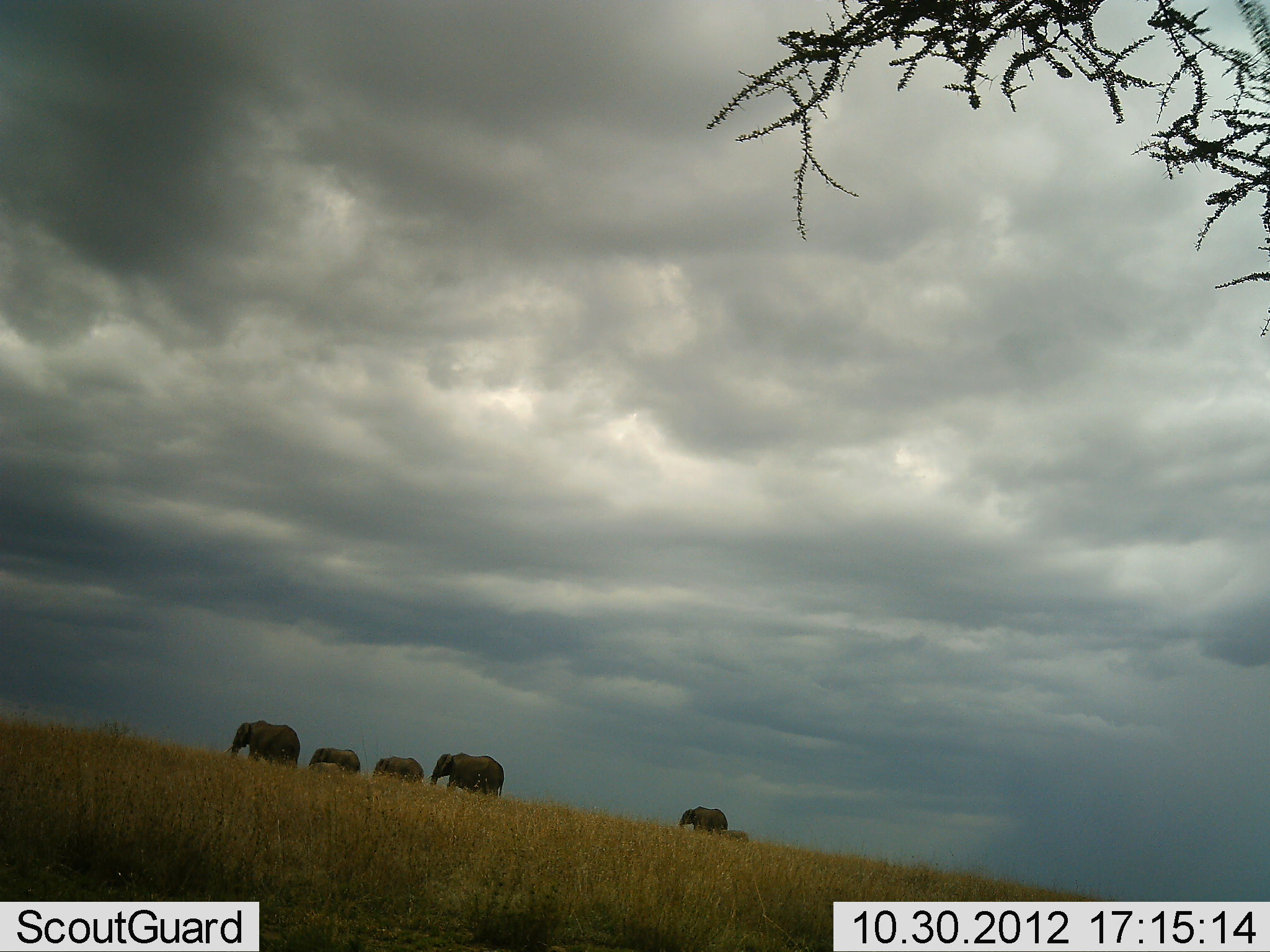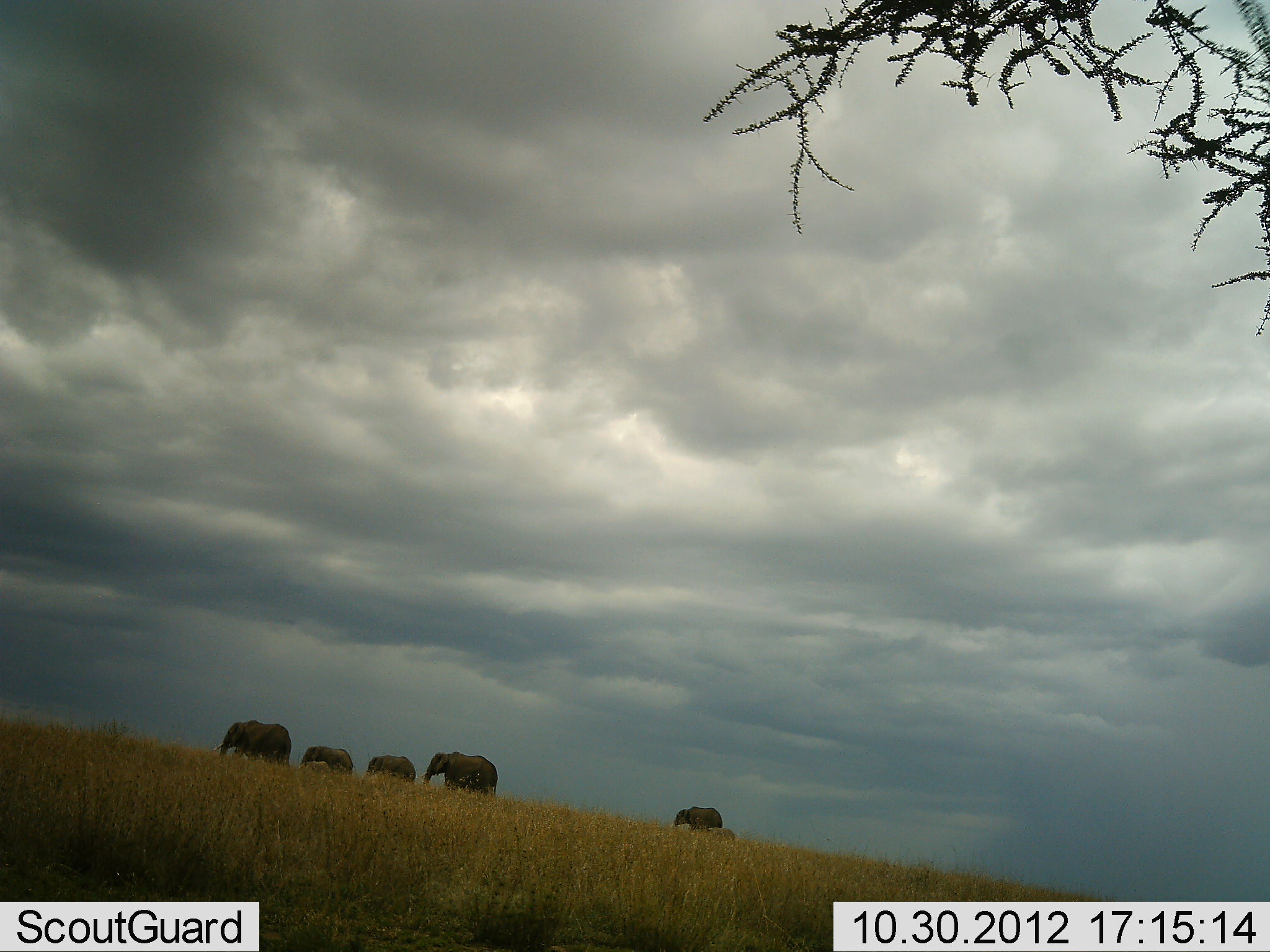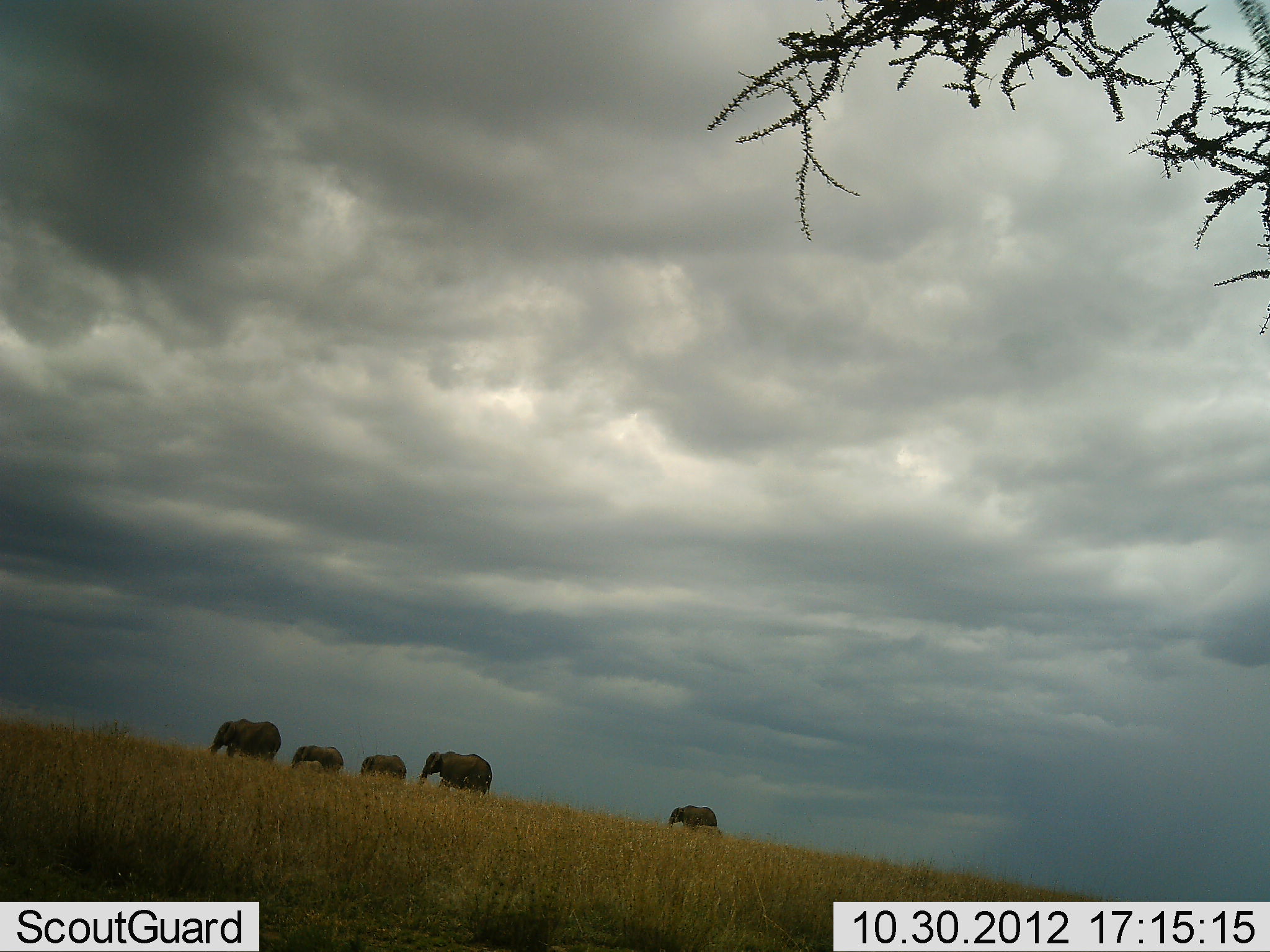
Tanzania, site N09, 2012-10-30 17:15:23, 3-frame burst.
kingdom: Animalia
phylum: Chordata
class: Mammalia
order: Proboscidea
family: Elephantidae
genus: Loxodonta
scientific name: Loxodonta africana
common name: african bush elephant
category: elephant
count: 6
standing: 0%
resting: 0%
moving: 100%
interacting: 0%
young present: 80%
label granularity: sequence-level